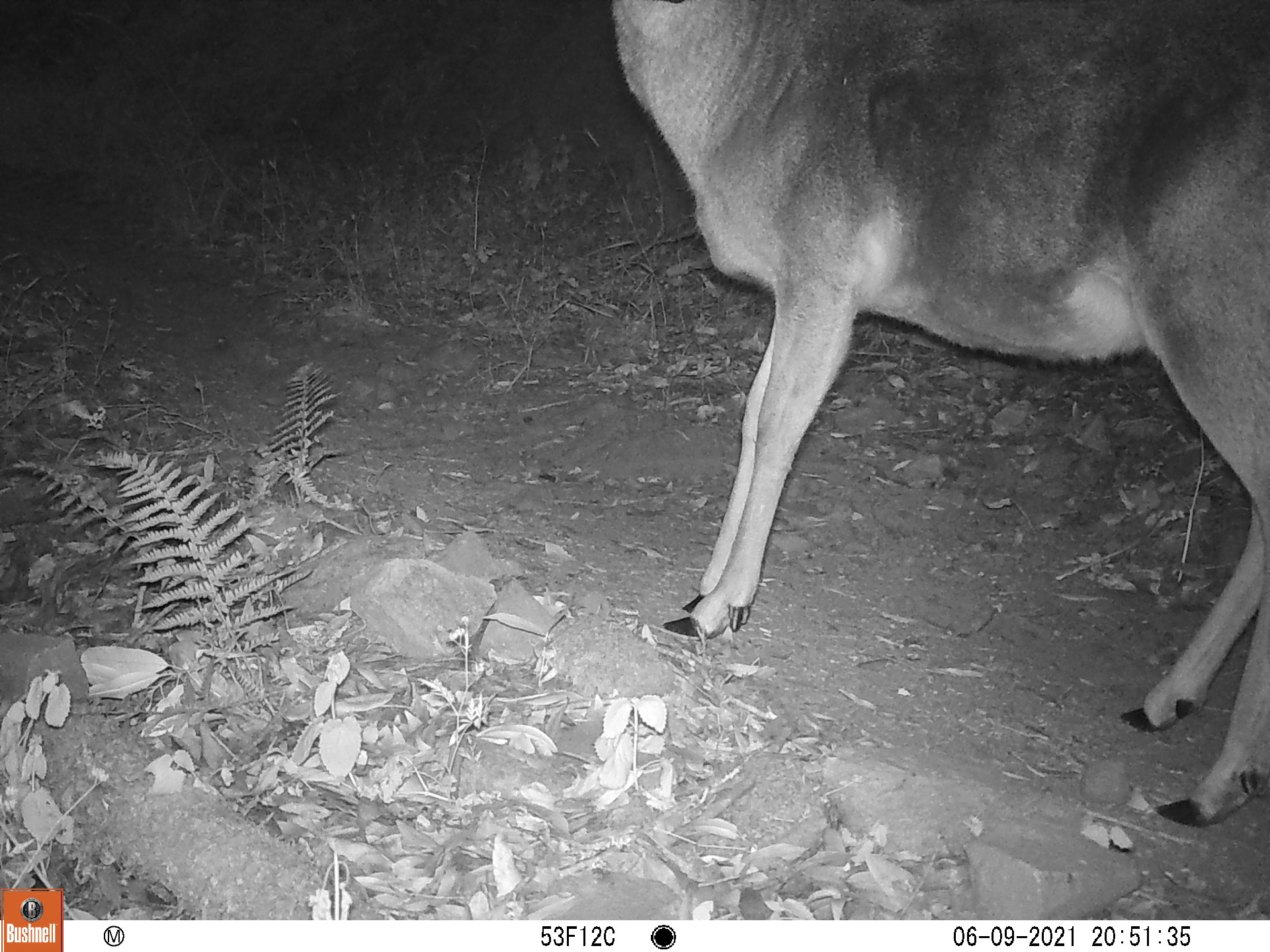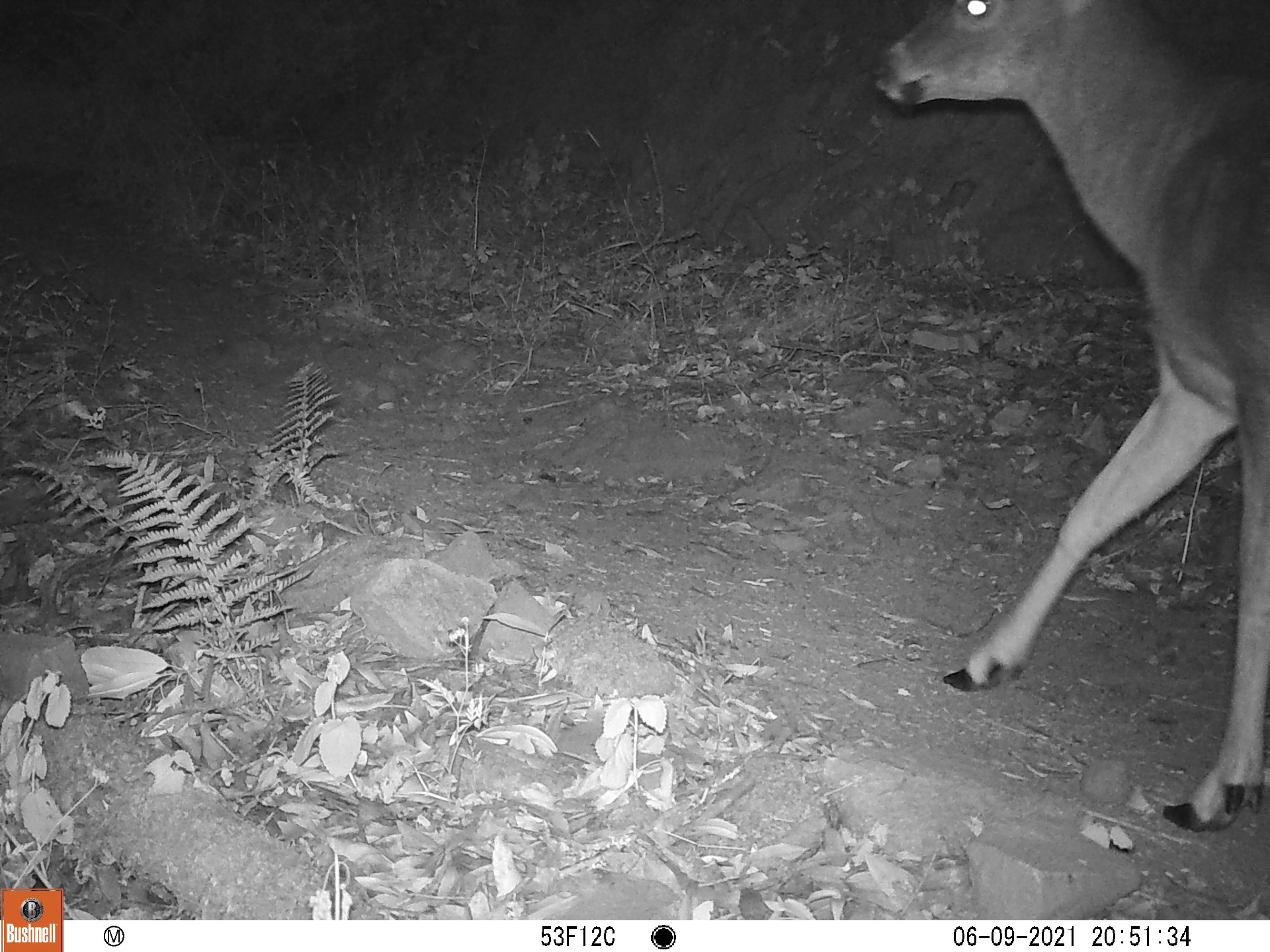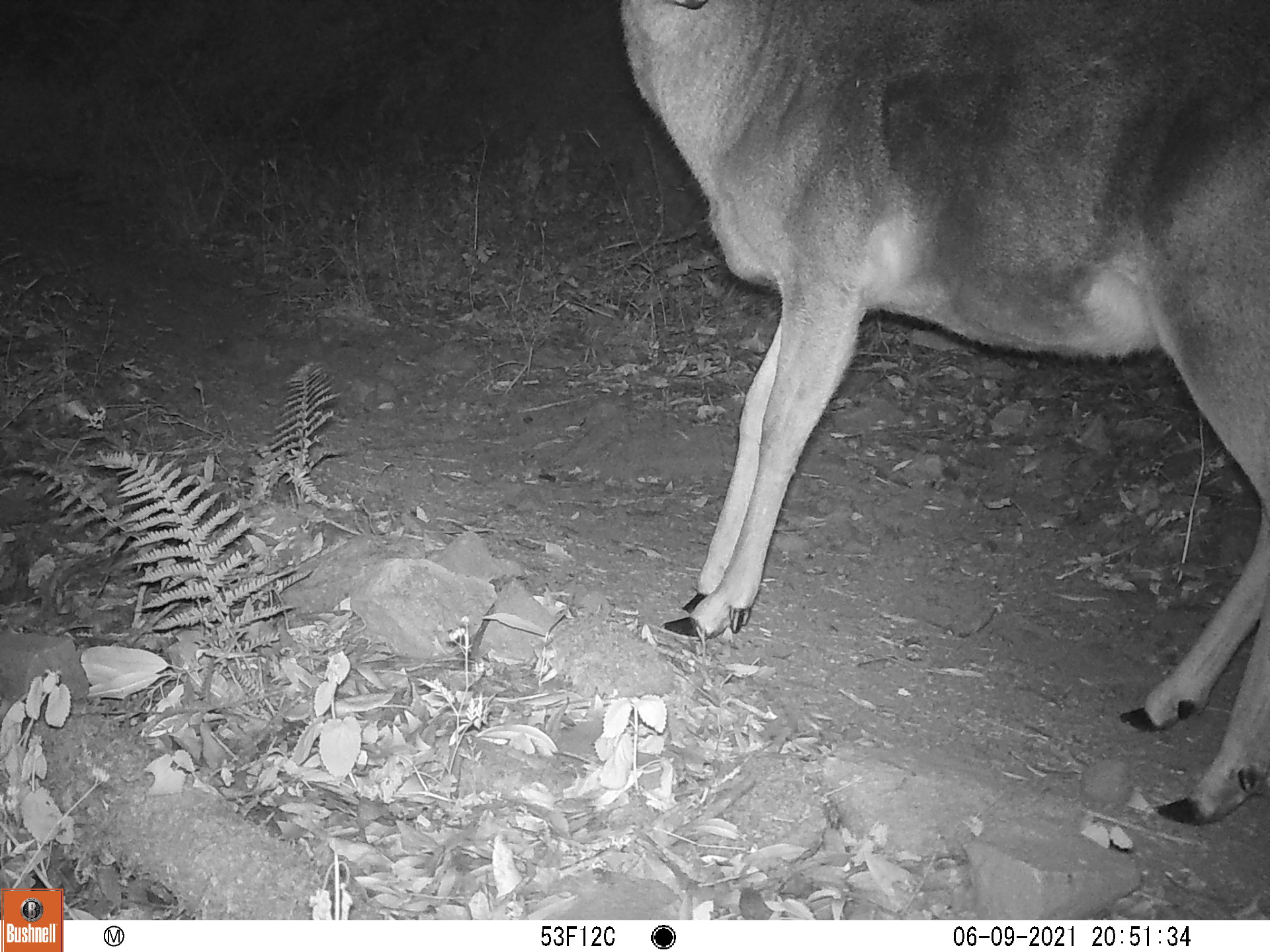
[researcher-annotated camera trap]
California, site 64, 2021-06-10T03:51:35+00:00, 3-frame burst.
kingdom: Animalia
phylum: Chordata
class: Mammalia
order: Artiodactyla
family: Cervidae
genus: Odocoileus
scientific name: Odocoileus hemionus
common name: mule deer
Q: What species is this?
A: Mule deer (Odocoileus hemionus).